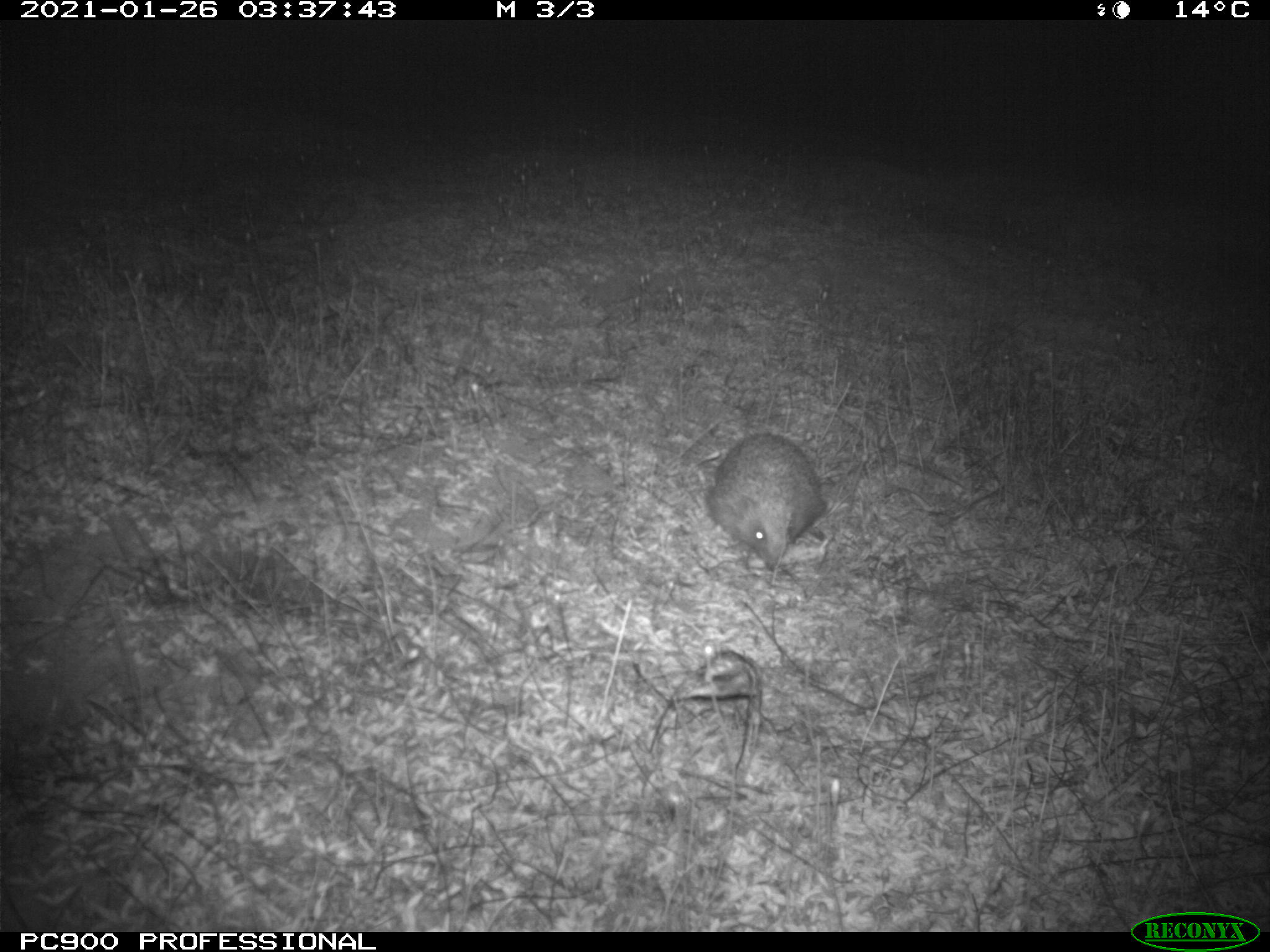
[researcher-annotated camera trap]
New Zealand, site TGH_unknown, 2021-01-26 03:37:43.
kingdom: Animalia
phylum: Chordata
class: Mammalia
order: Eulipotyphla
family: Erinaceidae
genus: Erinaceus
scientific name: Erinaceus europaeus europaeus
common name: european hedgehog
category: hedgehog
Hedgehog (european hedgehog) (Erinaceus europaeus europaeus).